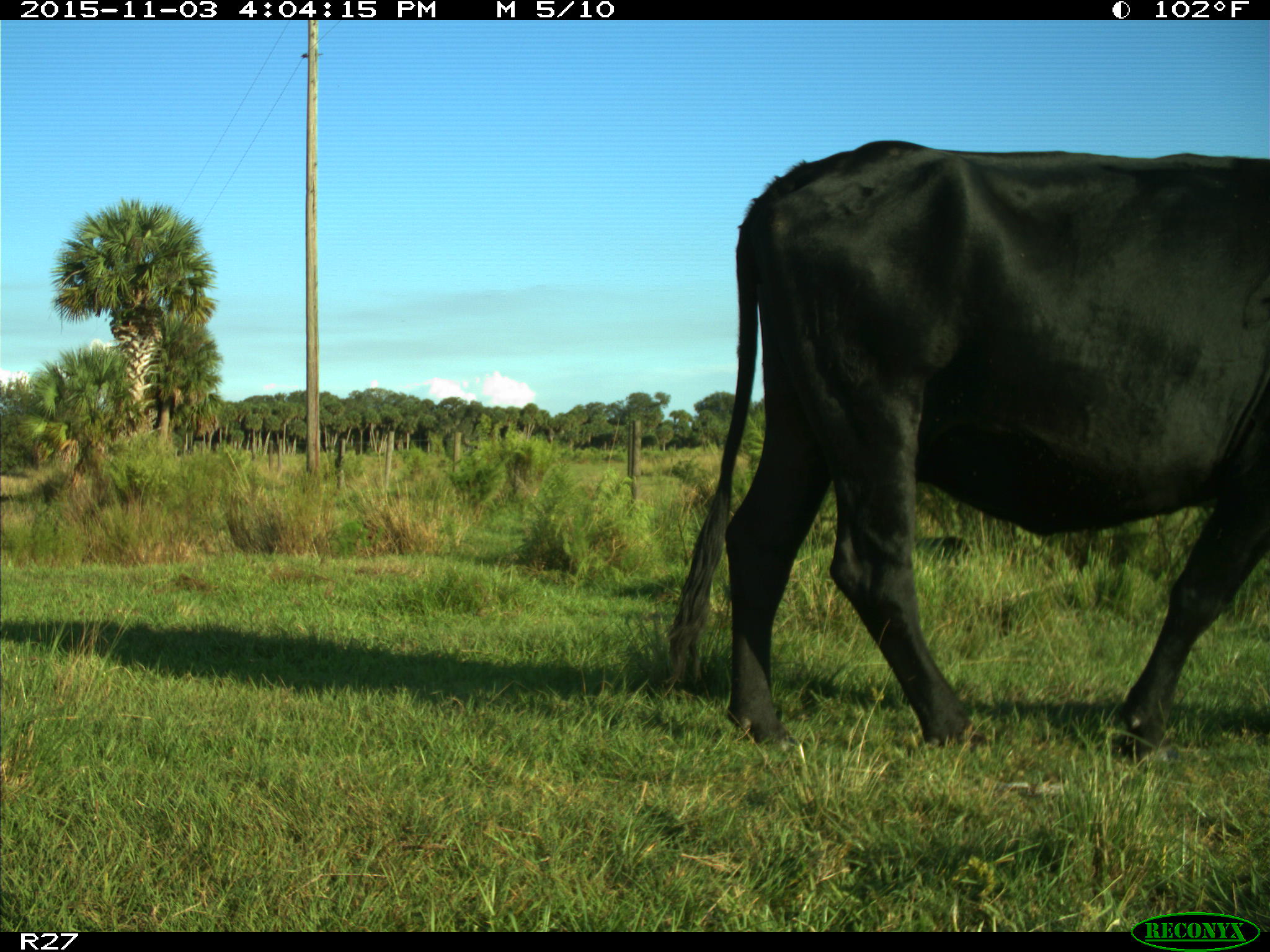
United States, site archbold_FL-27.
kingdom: Animalia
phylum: Chordata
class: Mammalia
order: Artiodactyla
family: Bovidae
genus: Bos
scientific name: Bos taurus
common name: domestic cow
Bos taurus (domestic cow).